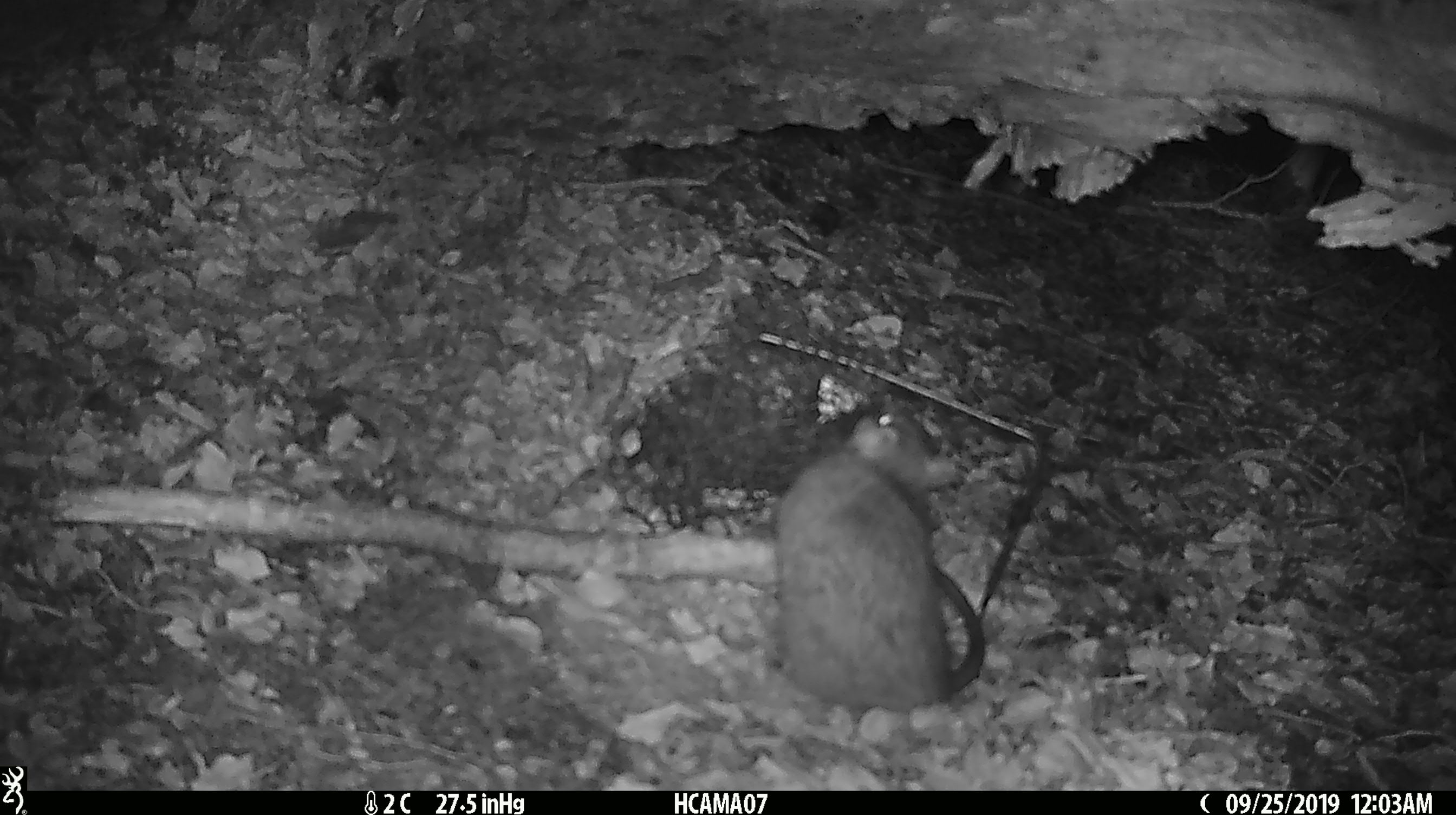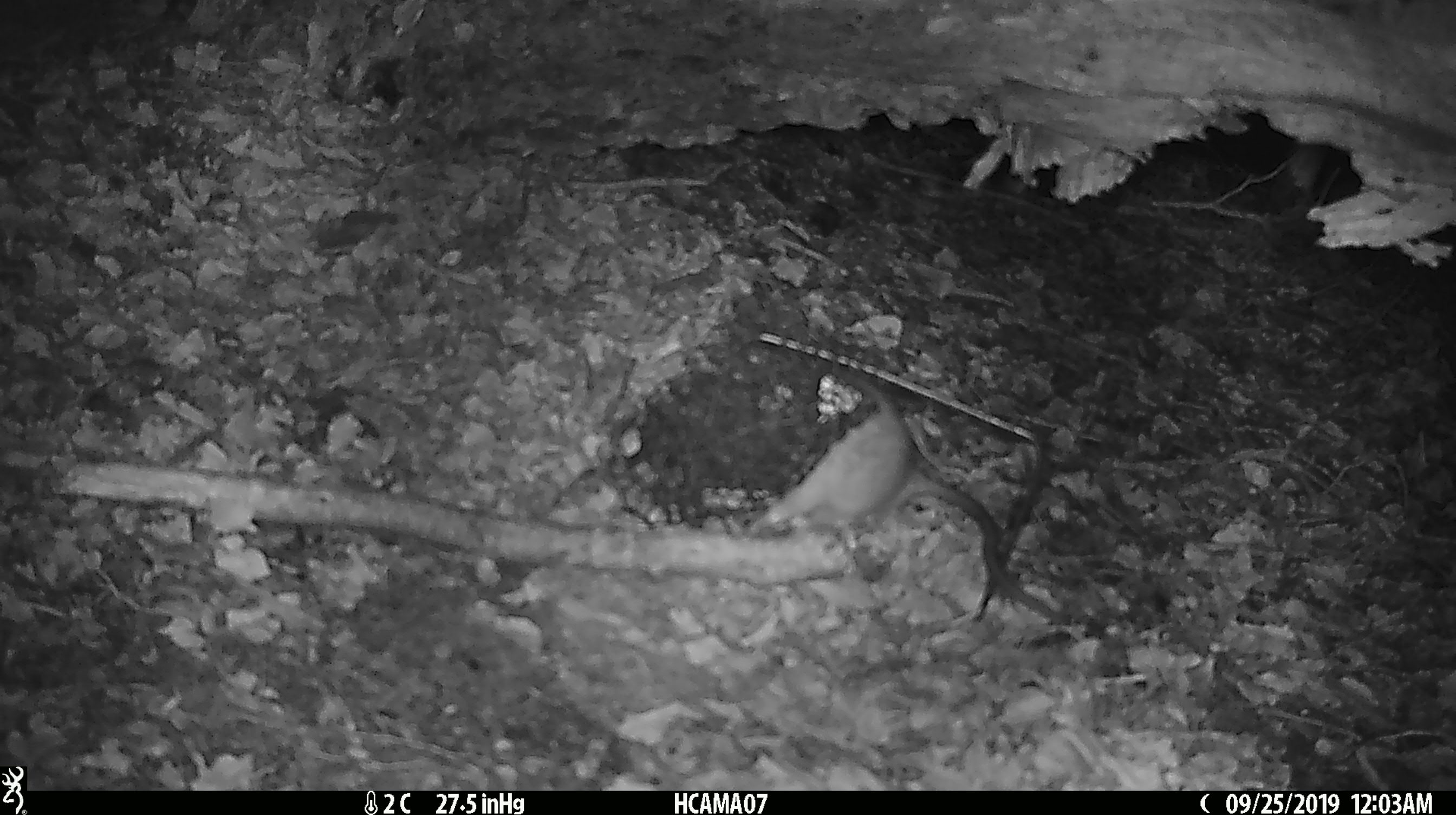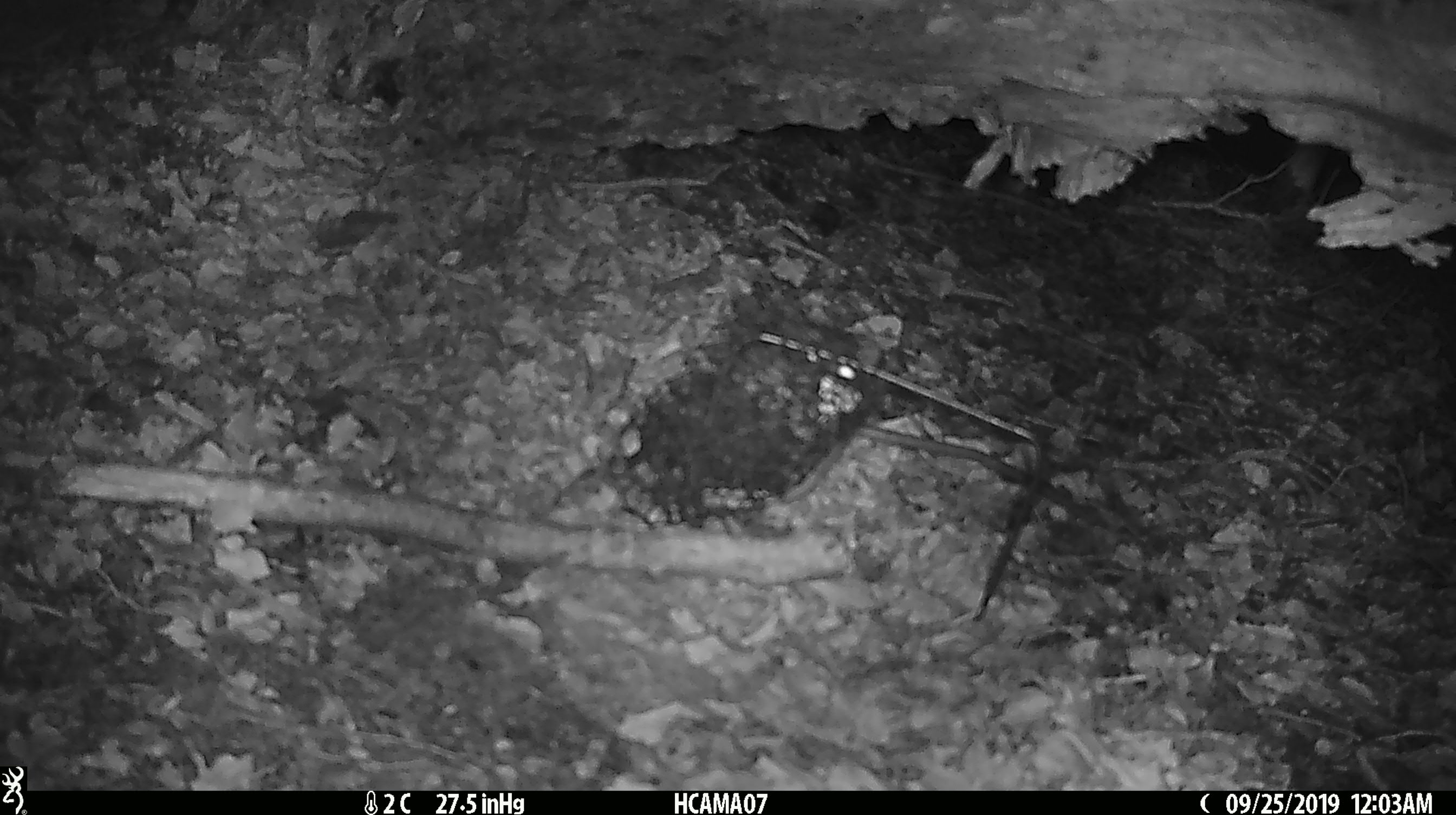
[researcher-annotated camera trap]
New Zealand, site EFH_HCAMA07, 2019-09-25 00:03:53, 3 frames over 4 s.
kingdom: Animalia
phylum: Chordata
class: Mammalia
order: Rodentia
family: Muridae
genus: Rattus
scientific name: Rattus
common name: rat